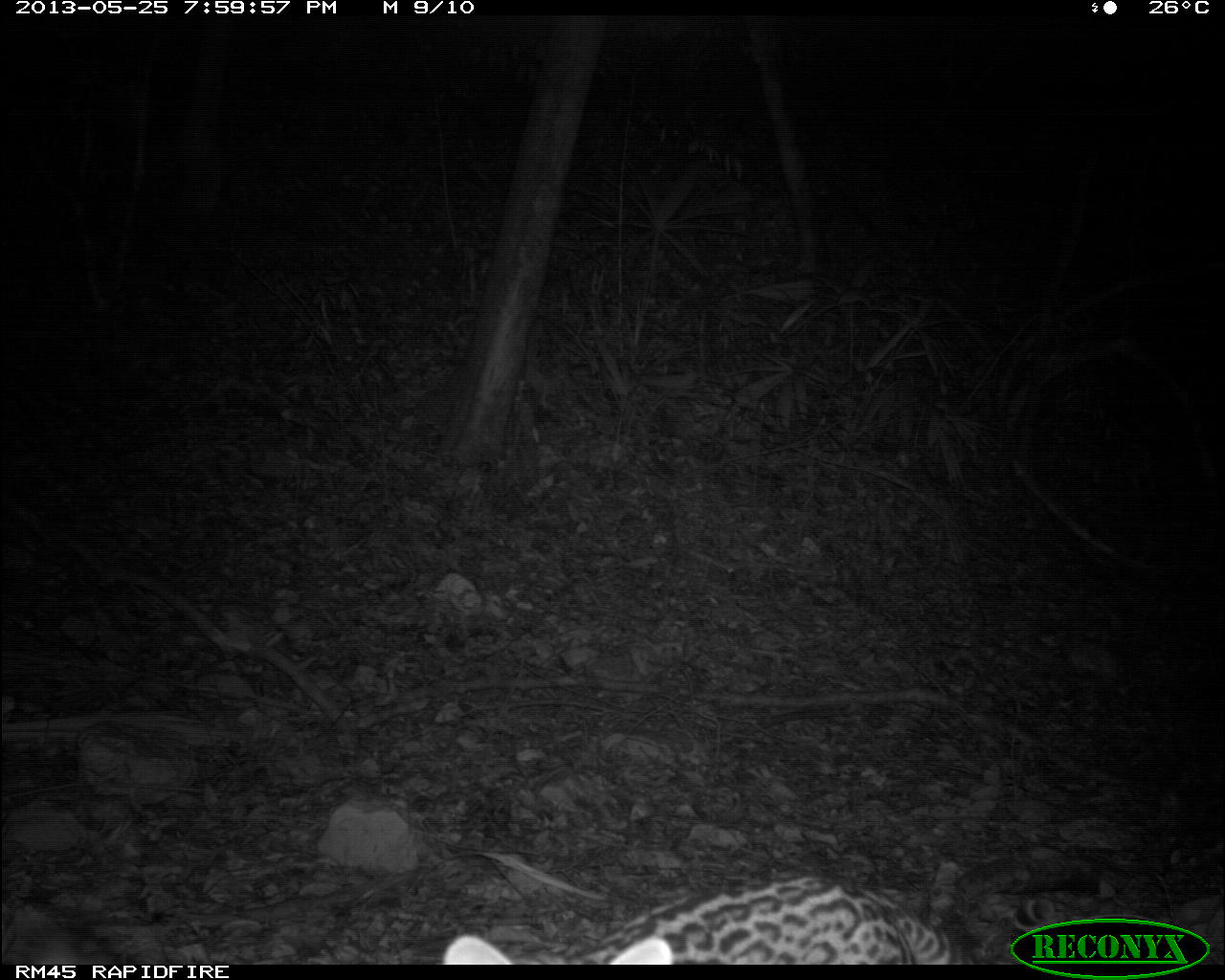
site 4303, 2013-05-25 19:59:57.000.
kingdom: Animalia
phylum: Chordata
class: Mammalia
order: Carnivora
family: Felidae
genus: Leopardus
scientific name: Leopardus pardalis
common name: ocelot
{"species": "Leopardus pardalis (ocelot)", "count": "1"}